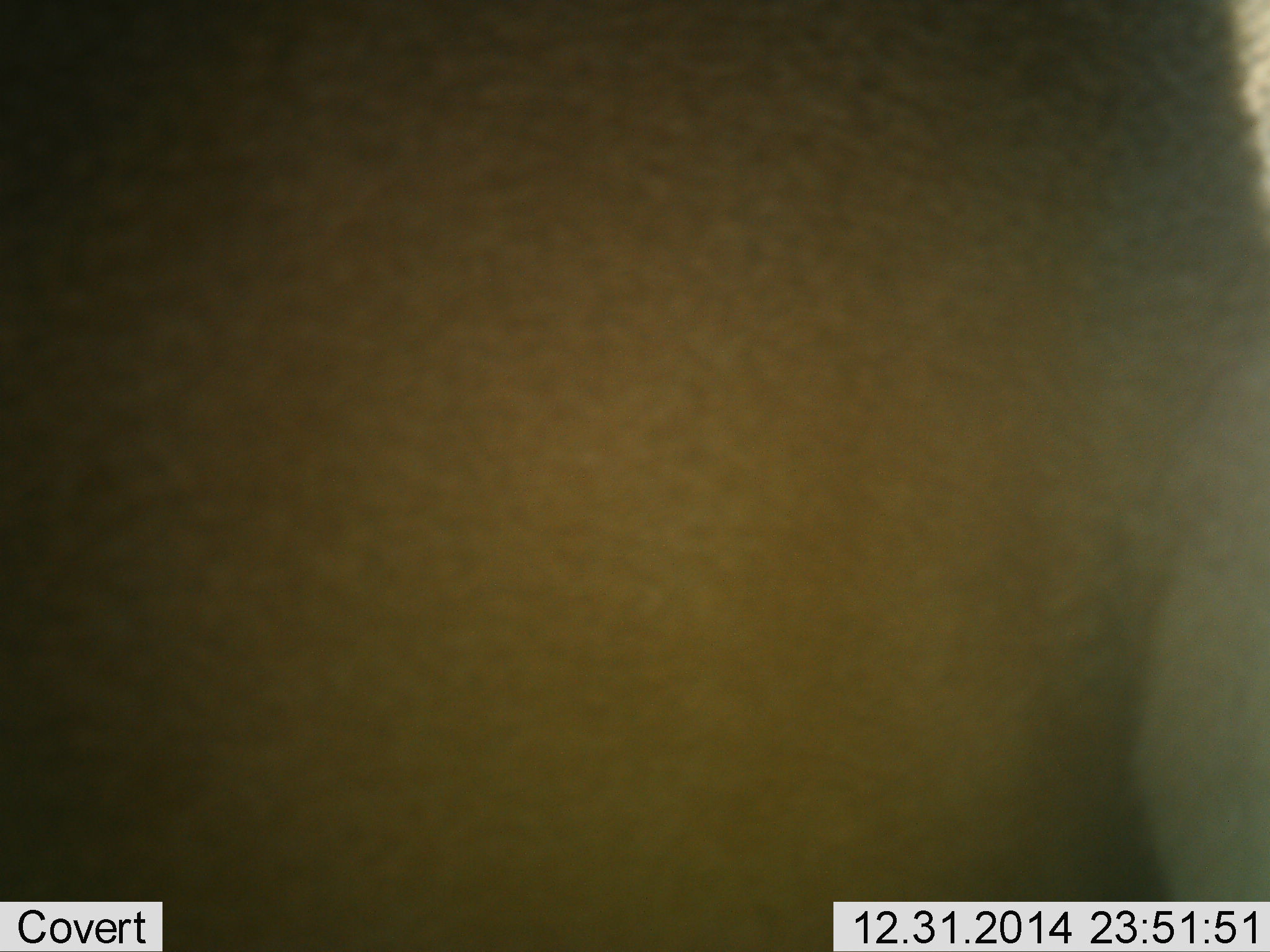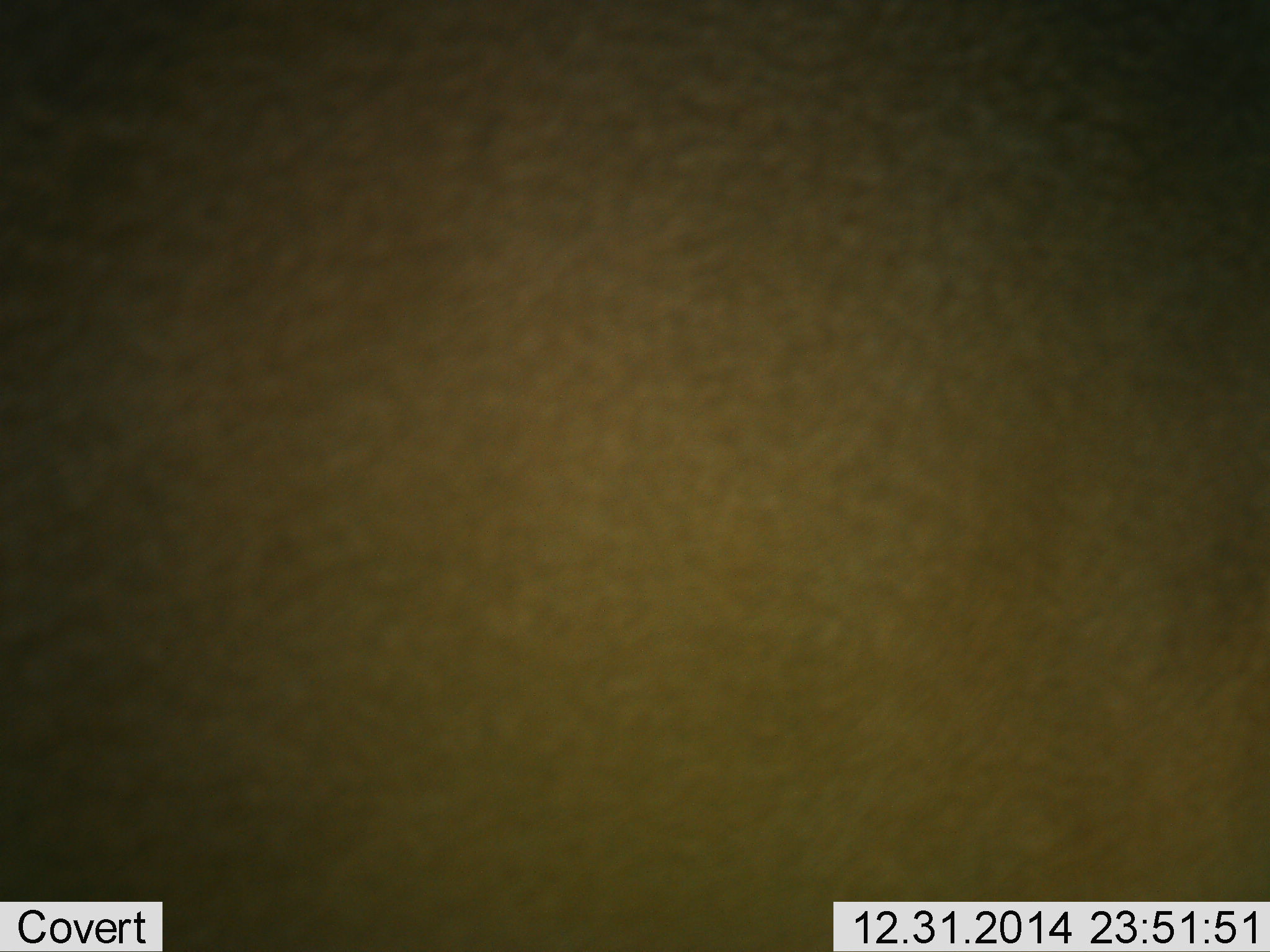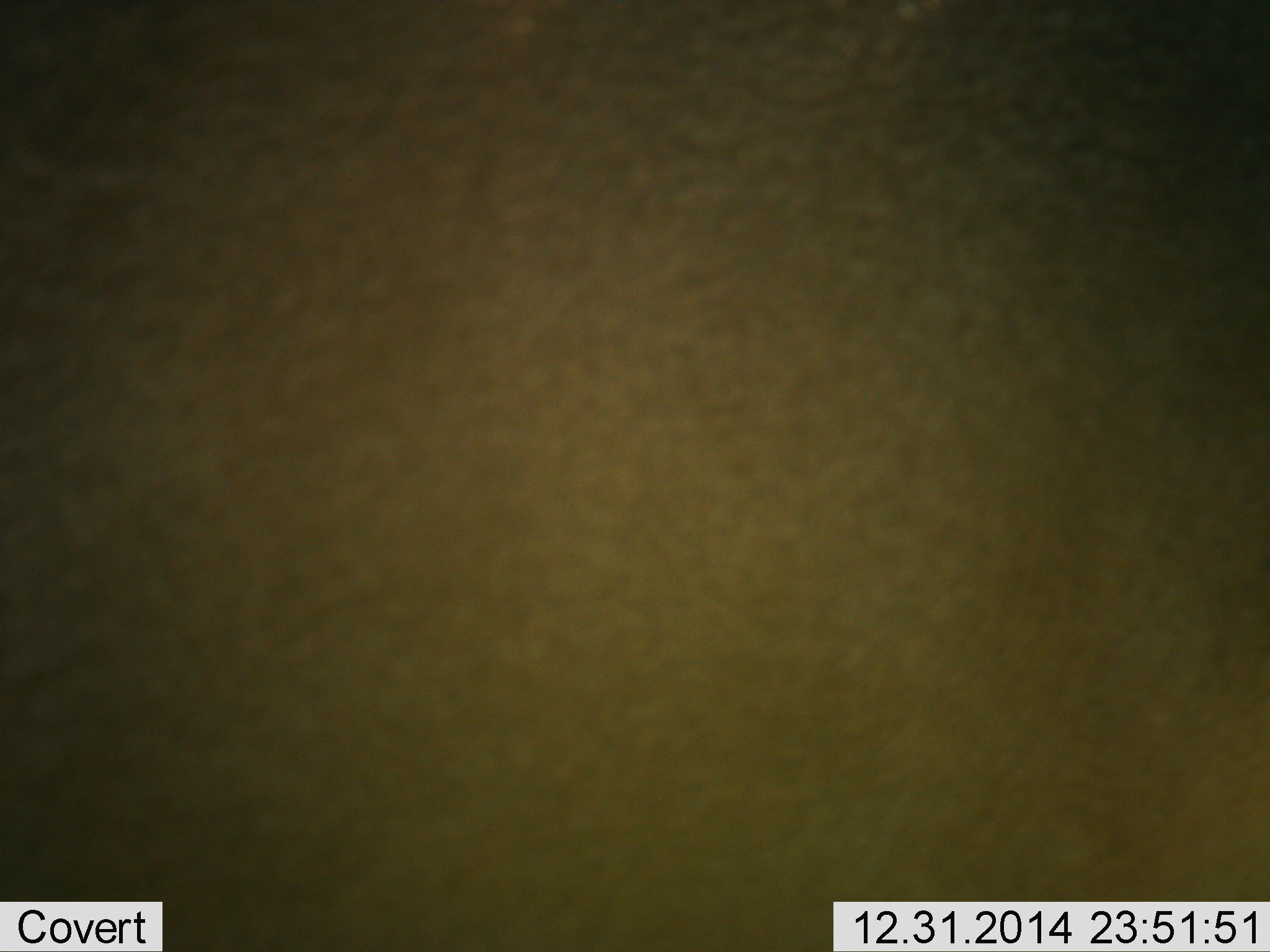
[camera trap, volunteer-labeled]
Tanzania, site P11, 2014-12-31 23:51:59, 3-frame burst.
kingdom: Animalia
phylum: Chordata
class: Mammalia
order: Artiodactyla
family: Bovidae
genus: Tragelaphus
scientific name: Tragelaphus oryx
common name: eland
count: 1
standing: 67%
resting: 0%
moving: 33%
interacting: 0%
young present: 0%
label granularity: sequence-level